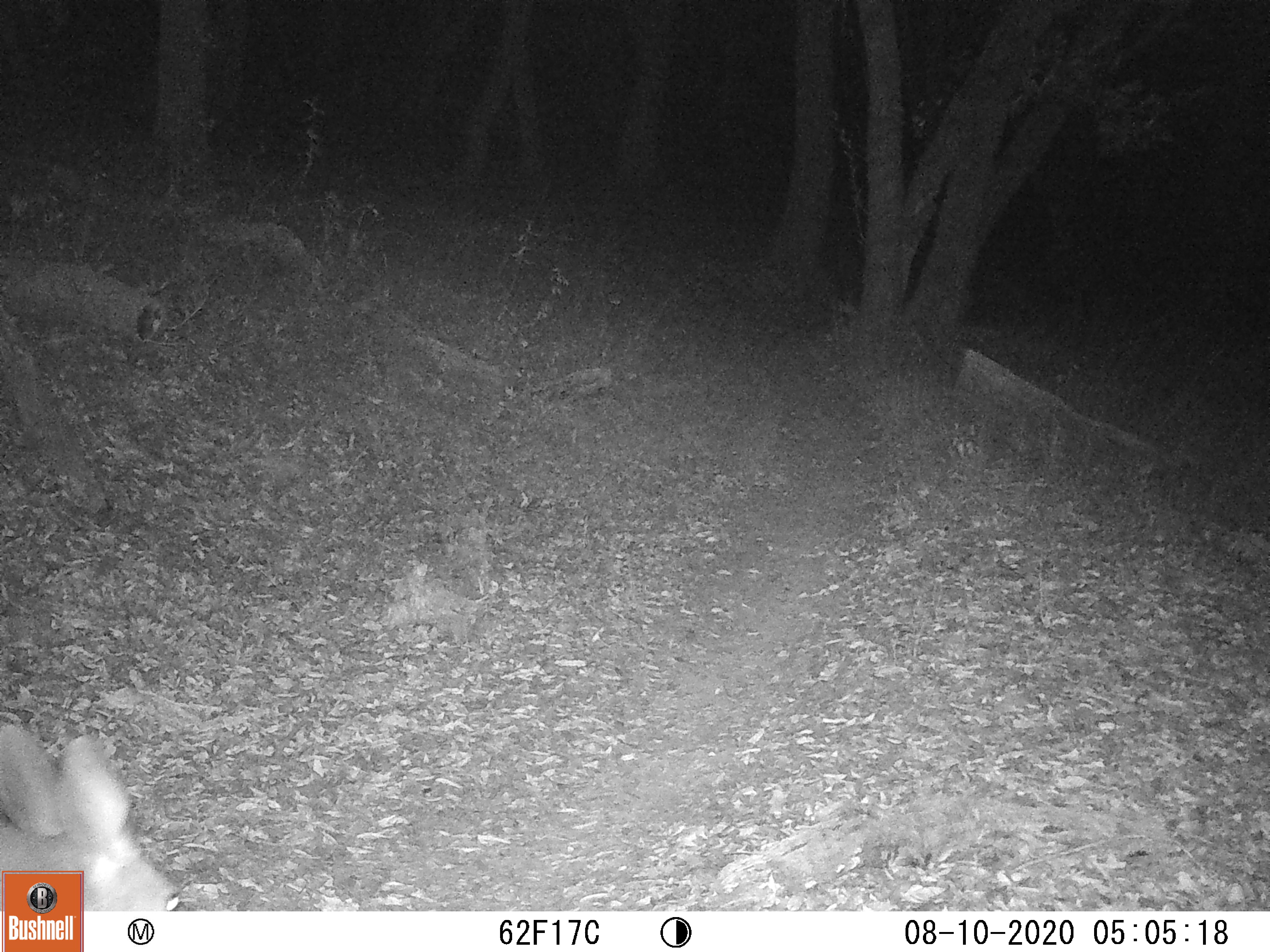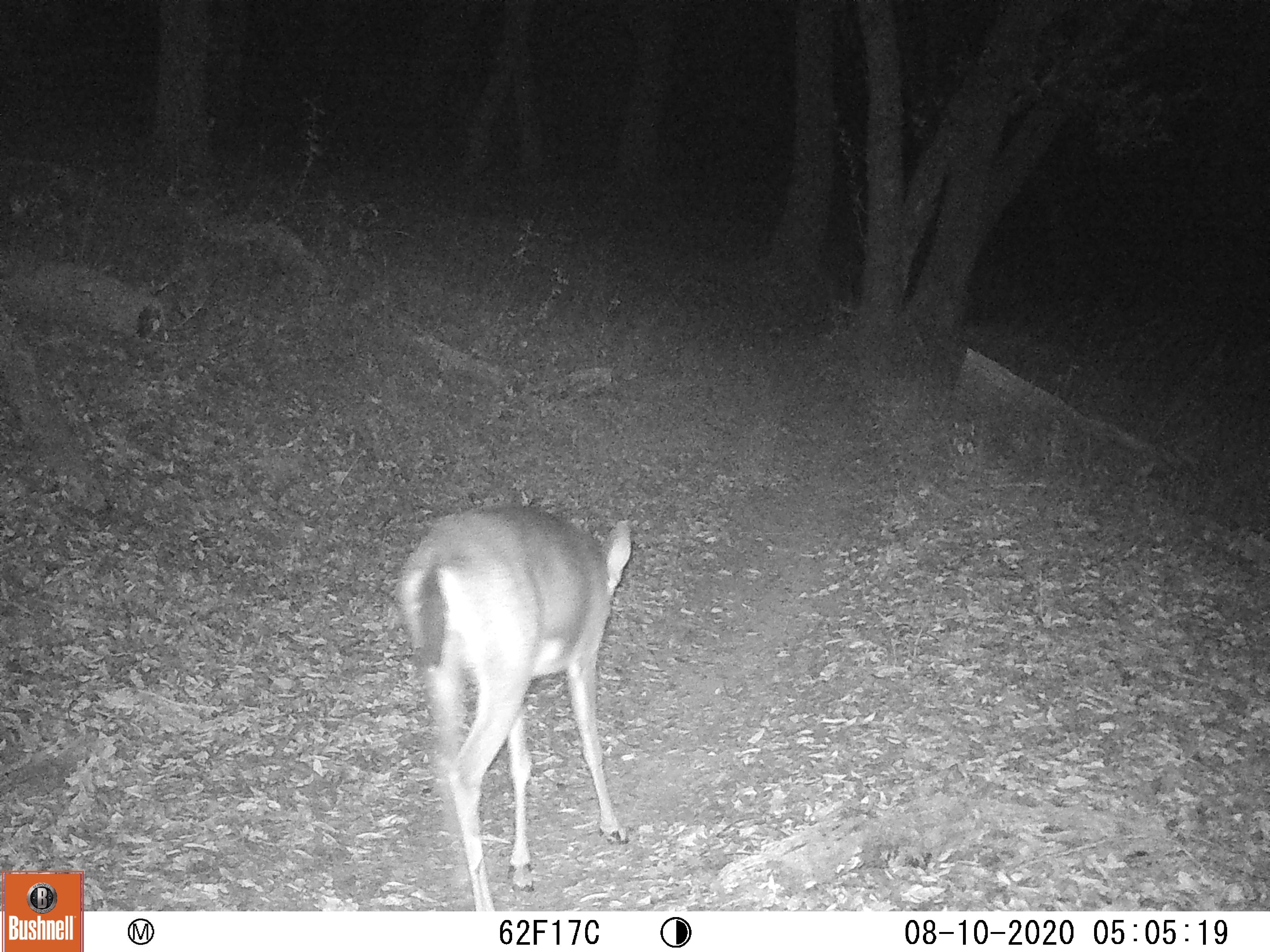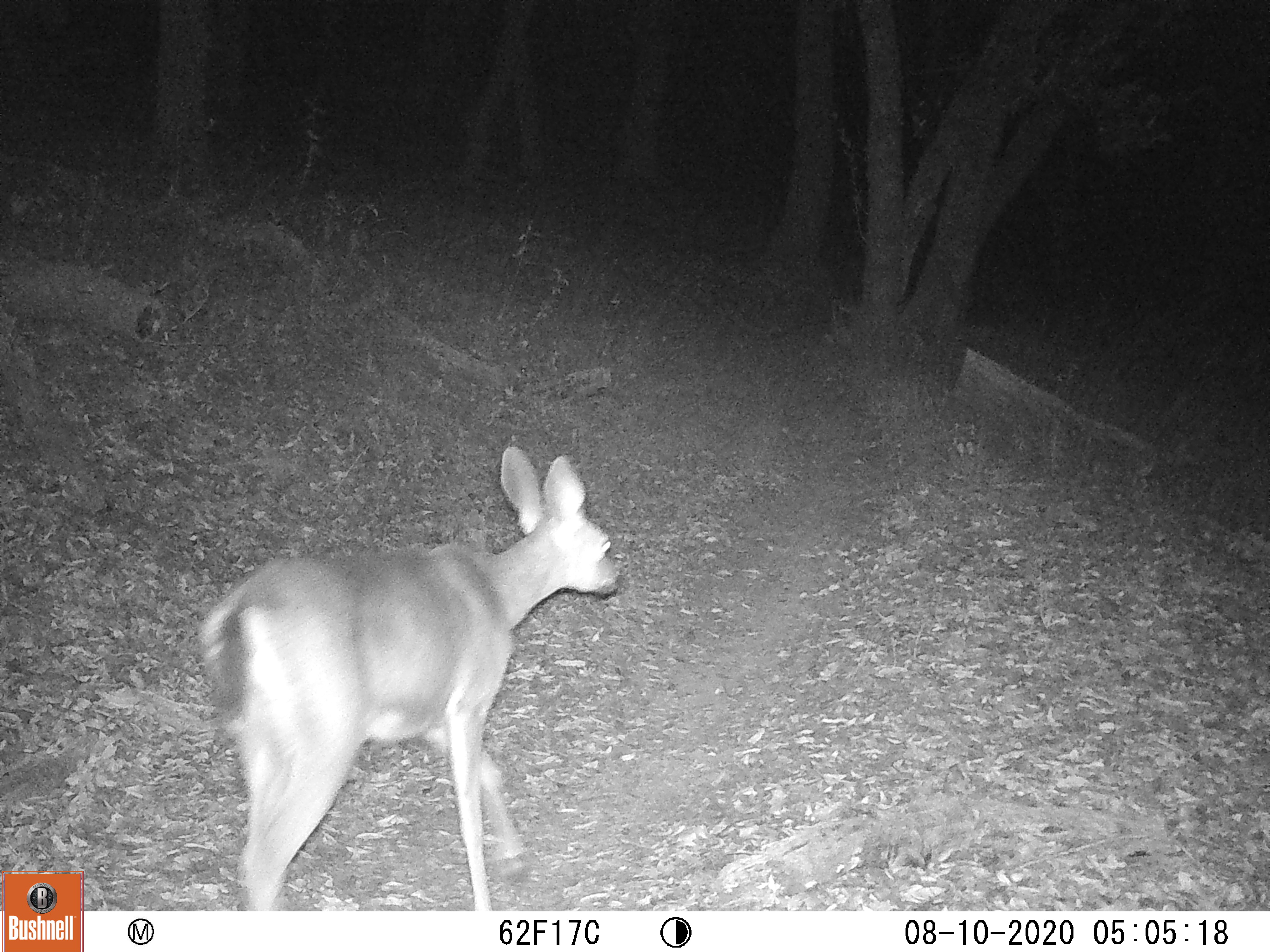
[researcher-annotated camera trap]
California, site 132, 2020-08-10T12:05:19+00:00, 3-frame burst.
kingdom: Animalia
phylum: Chordata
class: Mammalia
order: Artiodactyla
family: Cervidae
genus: Odocoileus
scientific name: Odocoileus hemionus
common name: mule deer